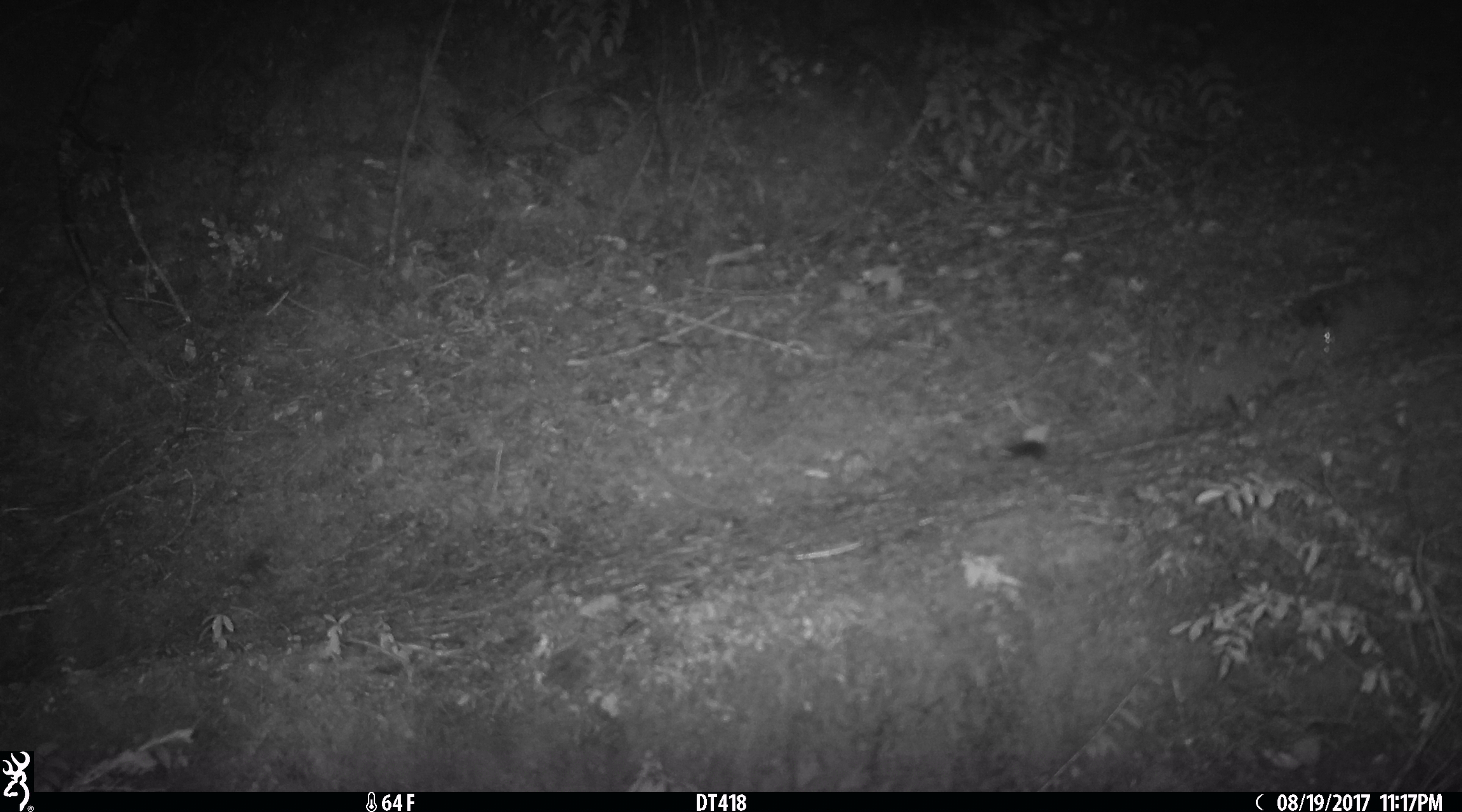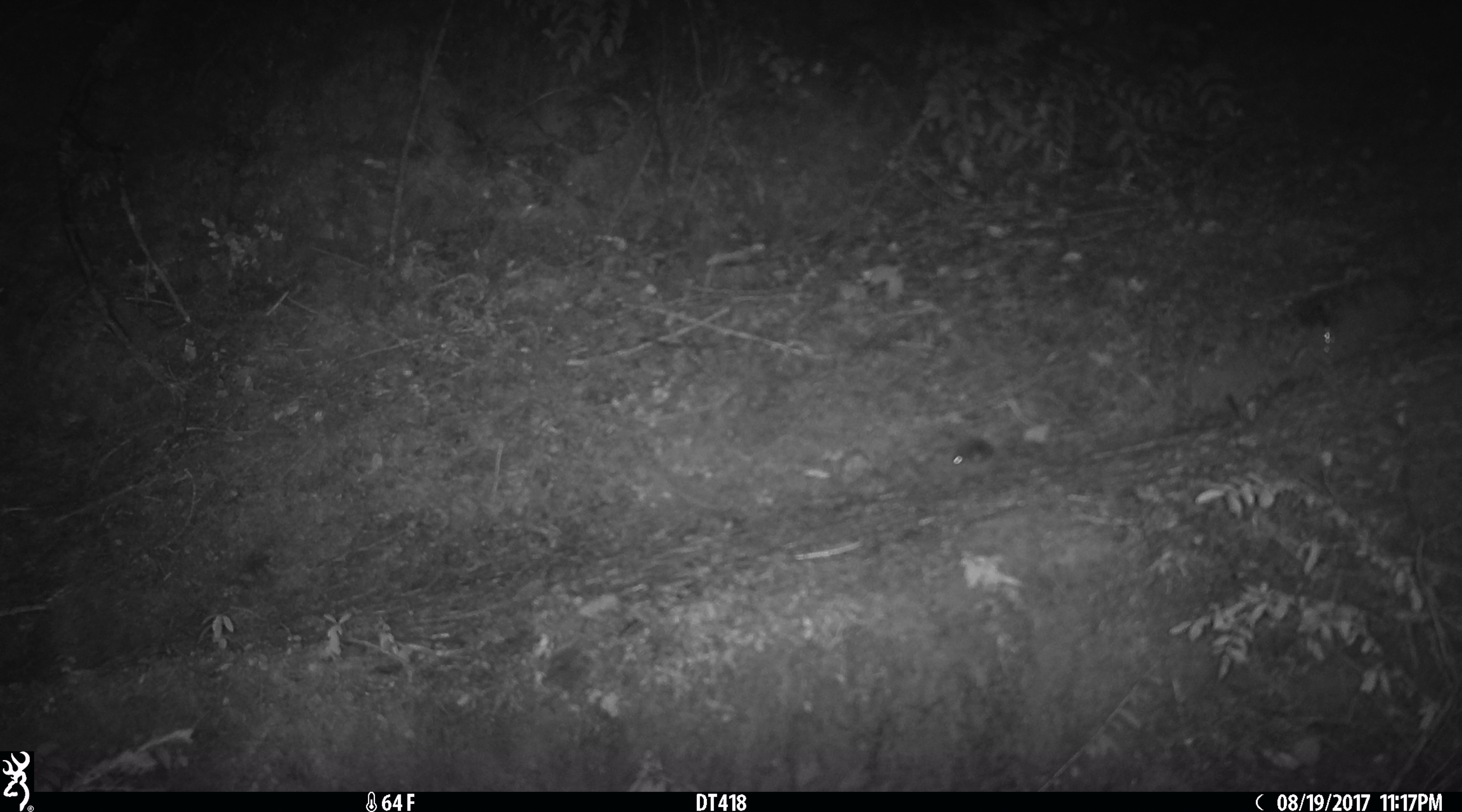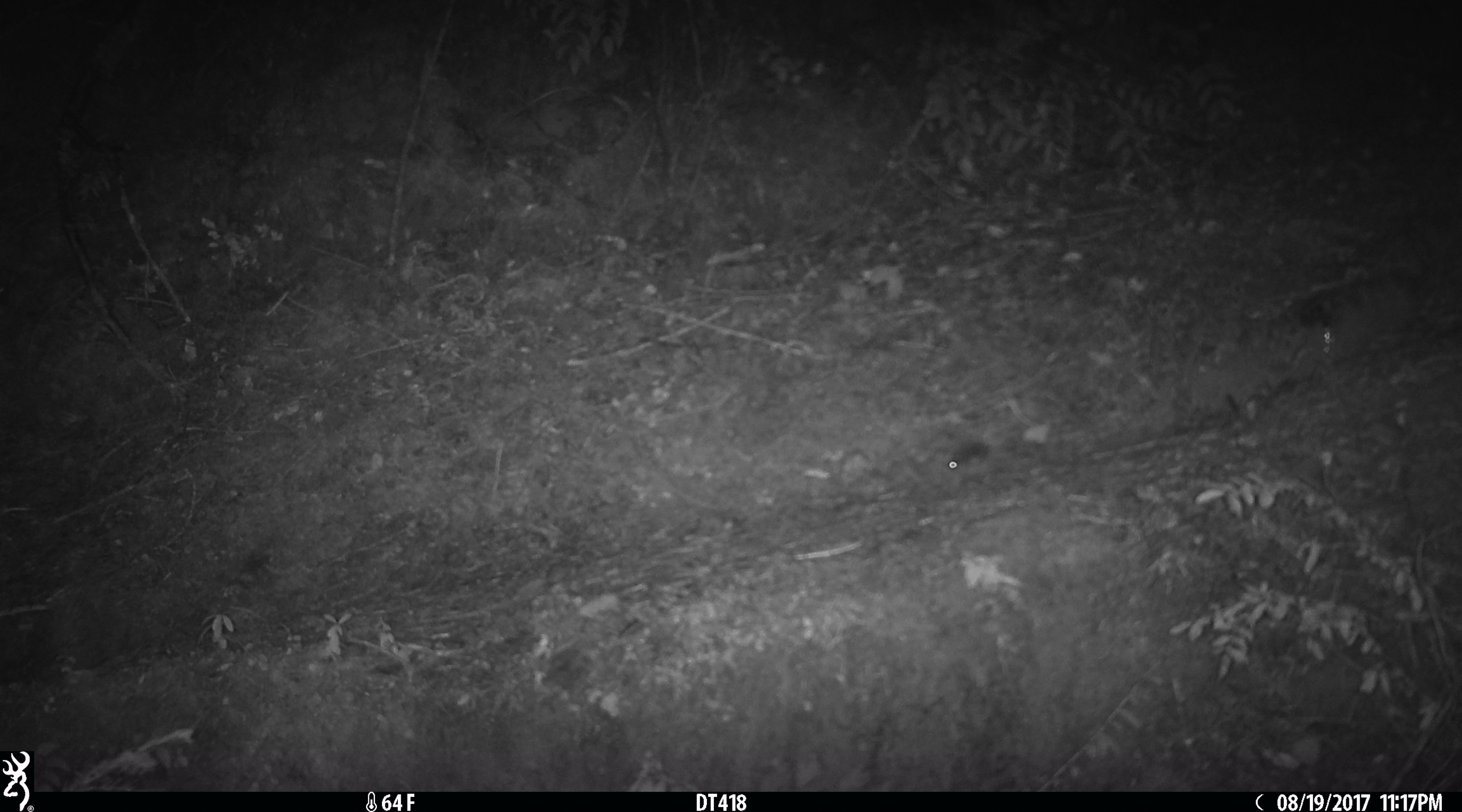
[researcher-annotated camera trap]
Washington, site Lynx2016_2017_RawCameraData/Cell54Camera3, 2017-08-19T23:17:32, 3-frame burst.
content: unidentified animal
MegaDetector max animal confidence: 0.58